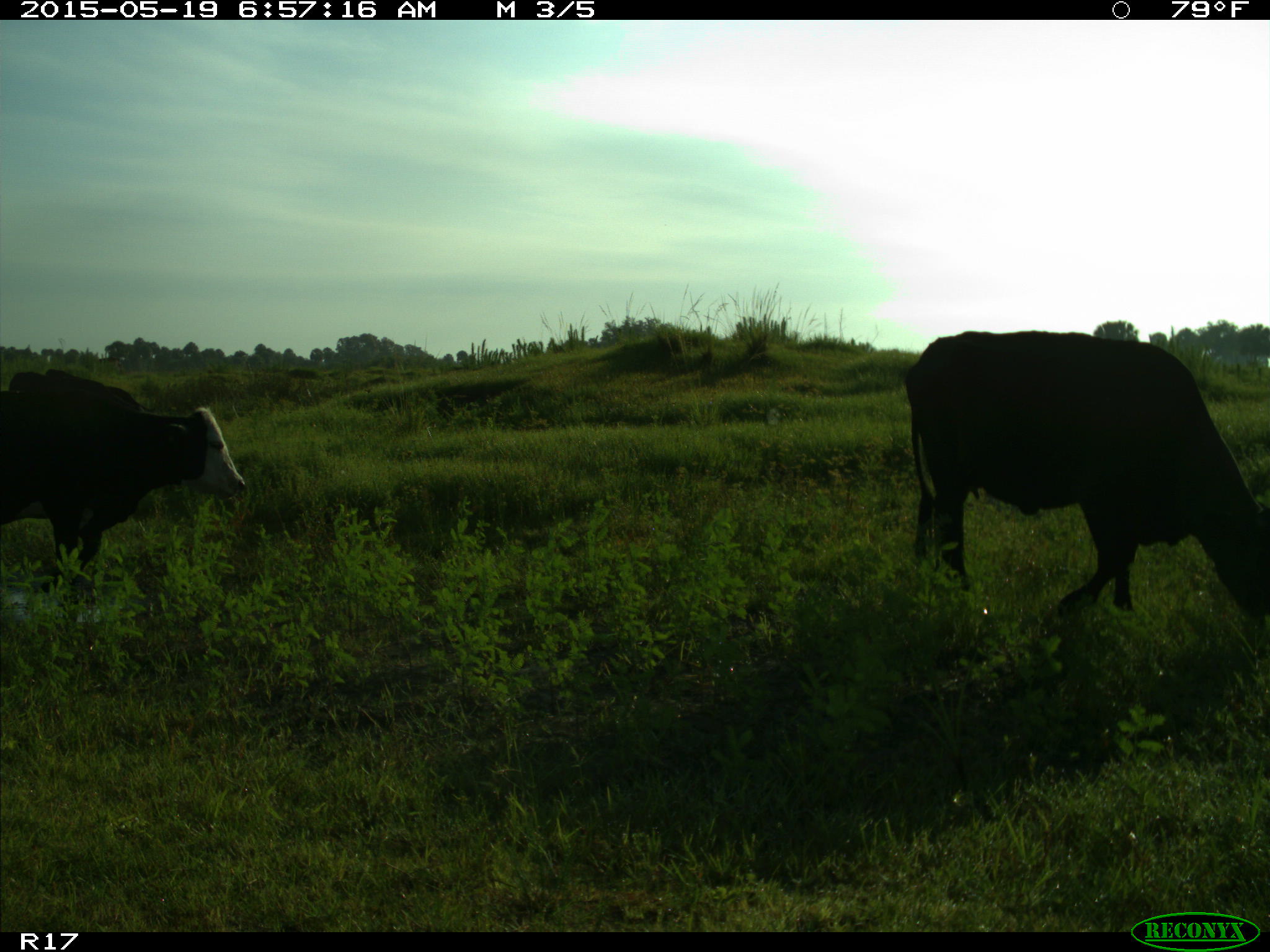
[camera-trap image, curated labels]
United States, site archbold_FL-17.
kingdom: Animalia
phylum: Chordata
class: Mammalia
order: Artiodactyla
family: Bovidae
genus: Bos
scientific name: Bos taurus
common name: domestic cow